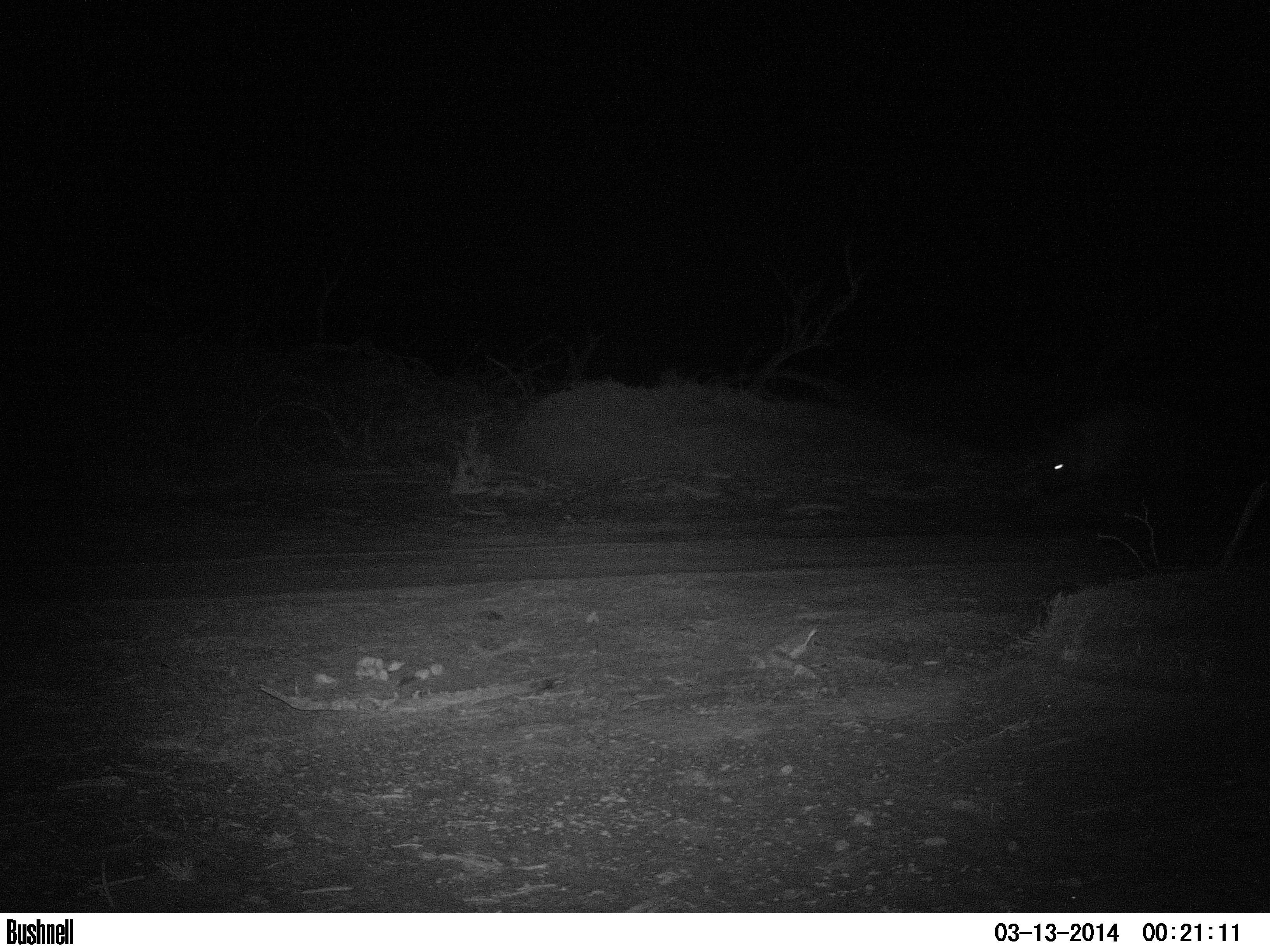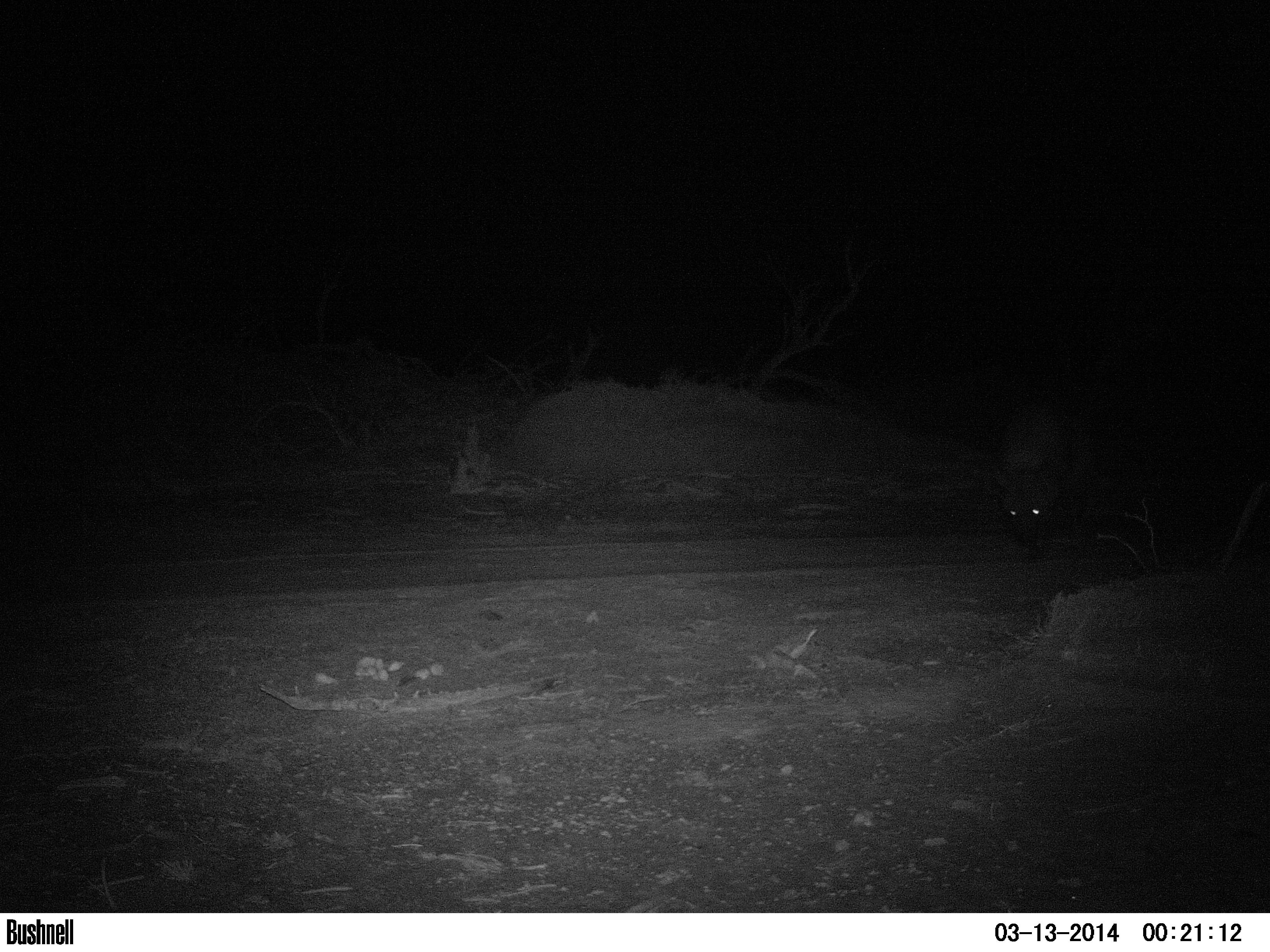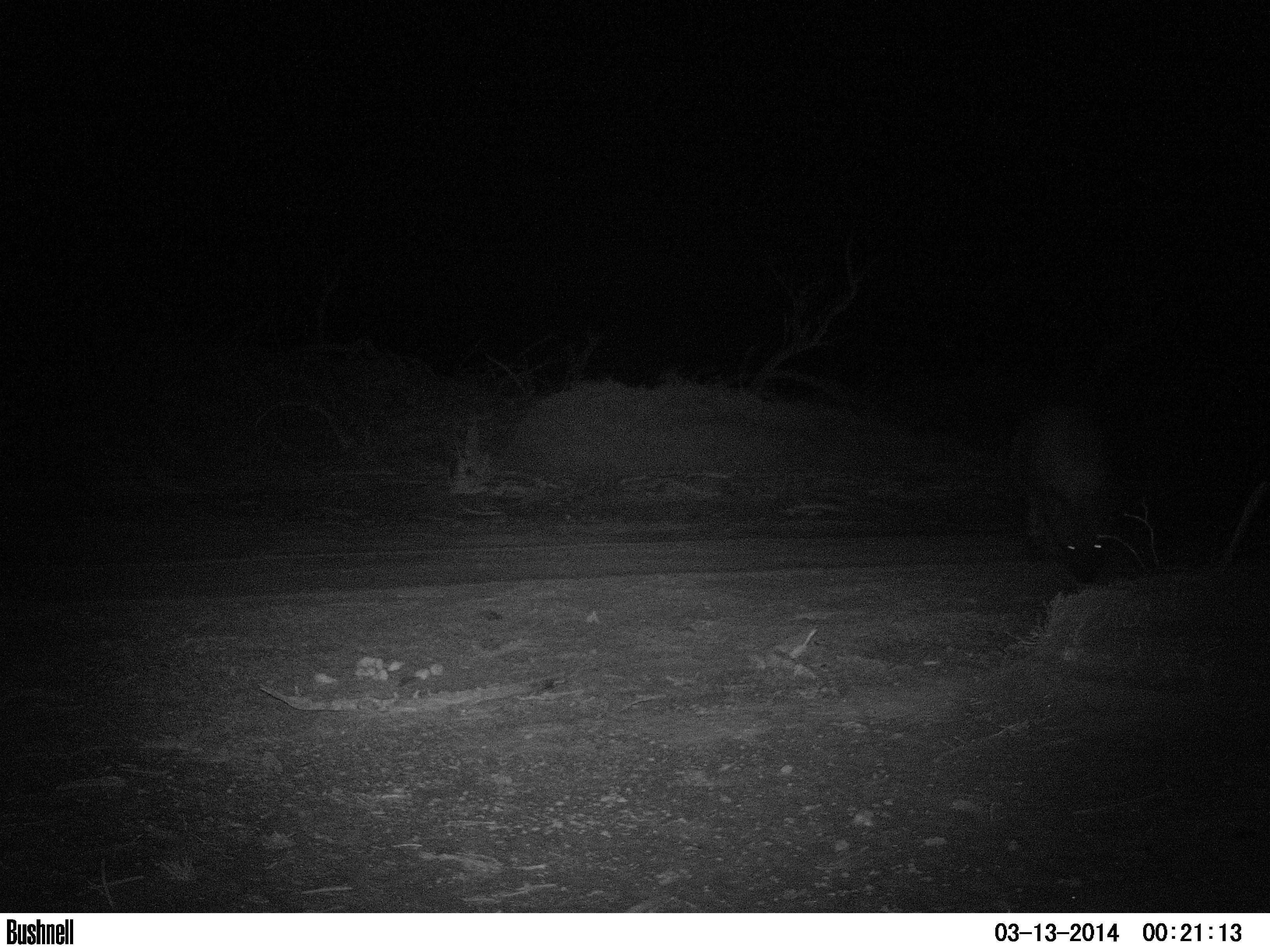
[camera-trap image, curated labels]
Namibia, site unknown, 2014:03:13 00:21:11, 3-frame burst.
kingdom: Animalia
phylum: Chordata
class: Mammalia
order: Carnivora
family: Hyaenidae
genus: Parahyaena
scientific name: Parahyaena brunnea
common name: brown hyena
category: hyaena brunnea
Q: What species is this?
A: Hyaena brunnea (brown hyena) (Parahyaena brunnea).